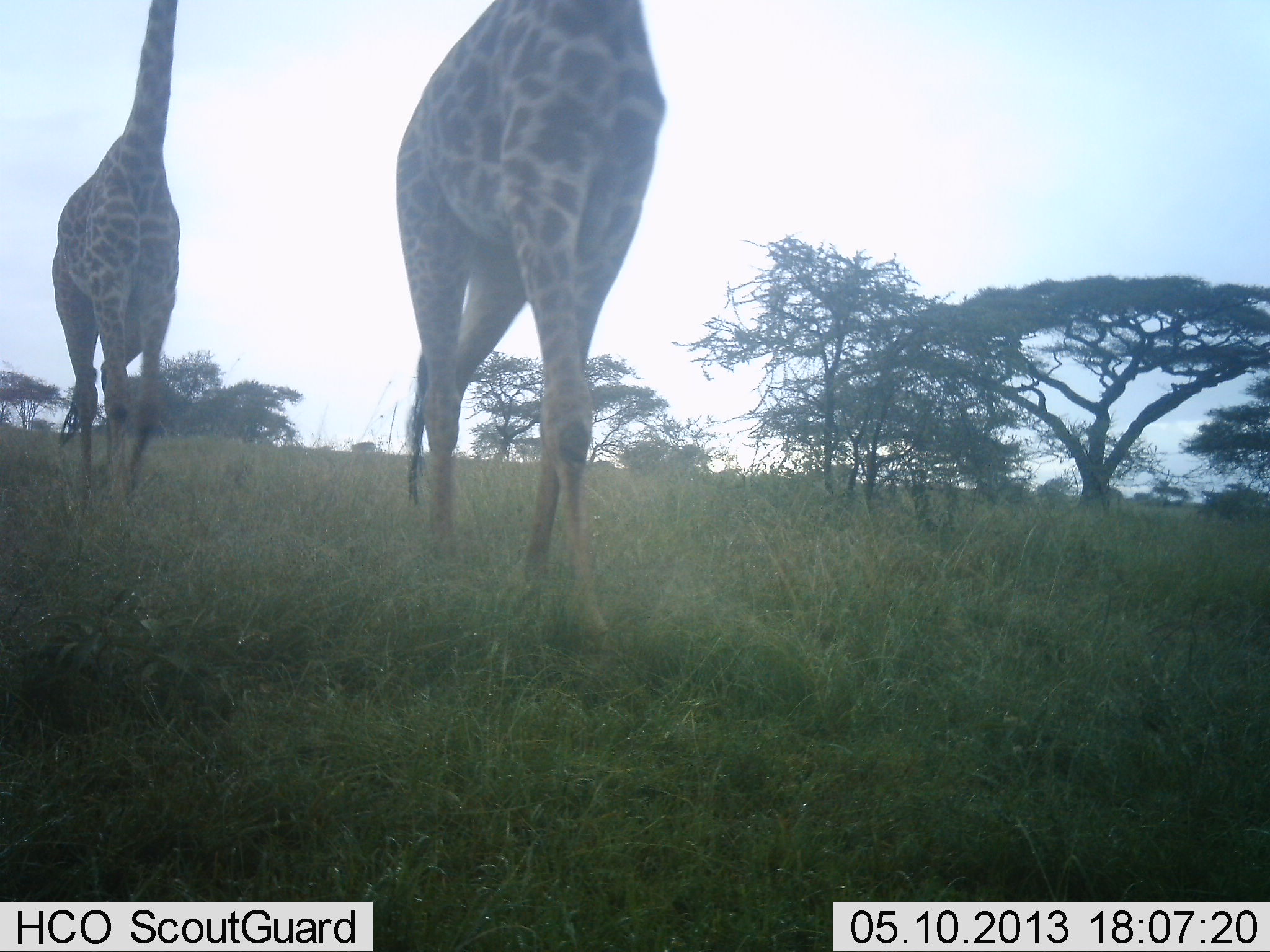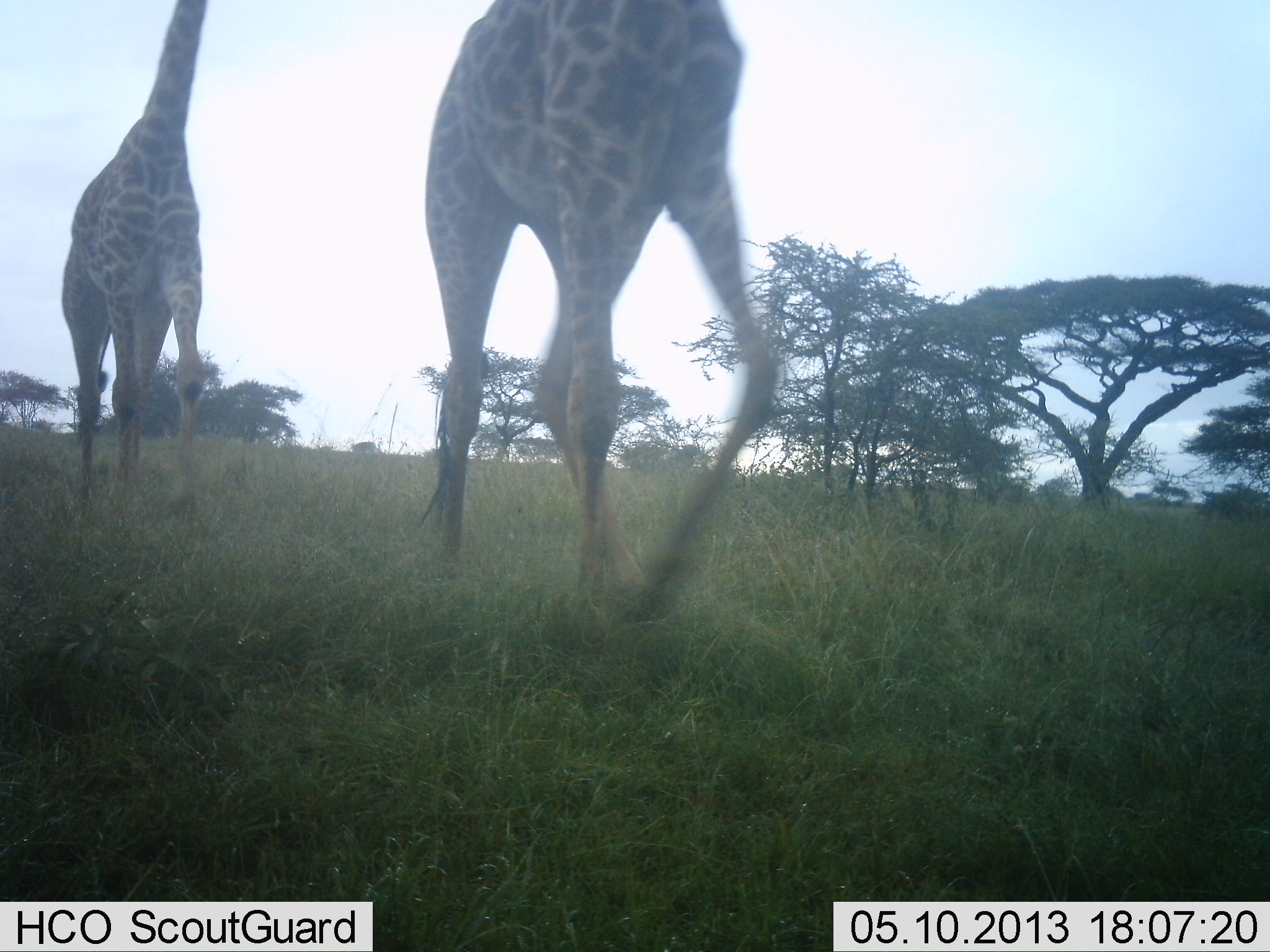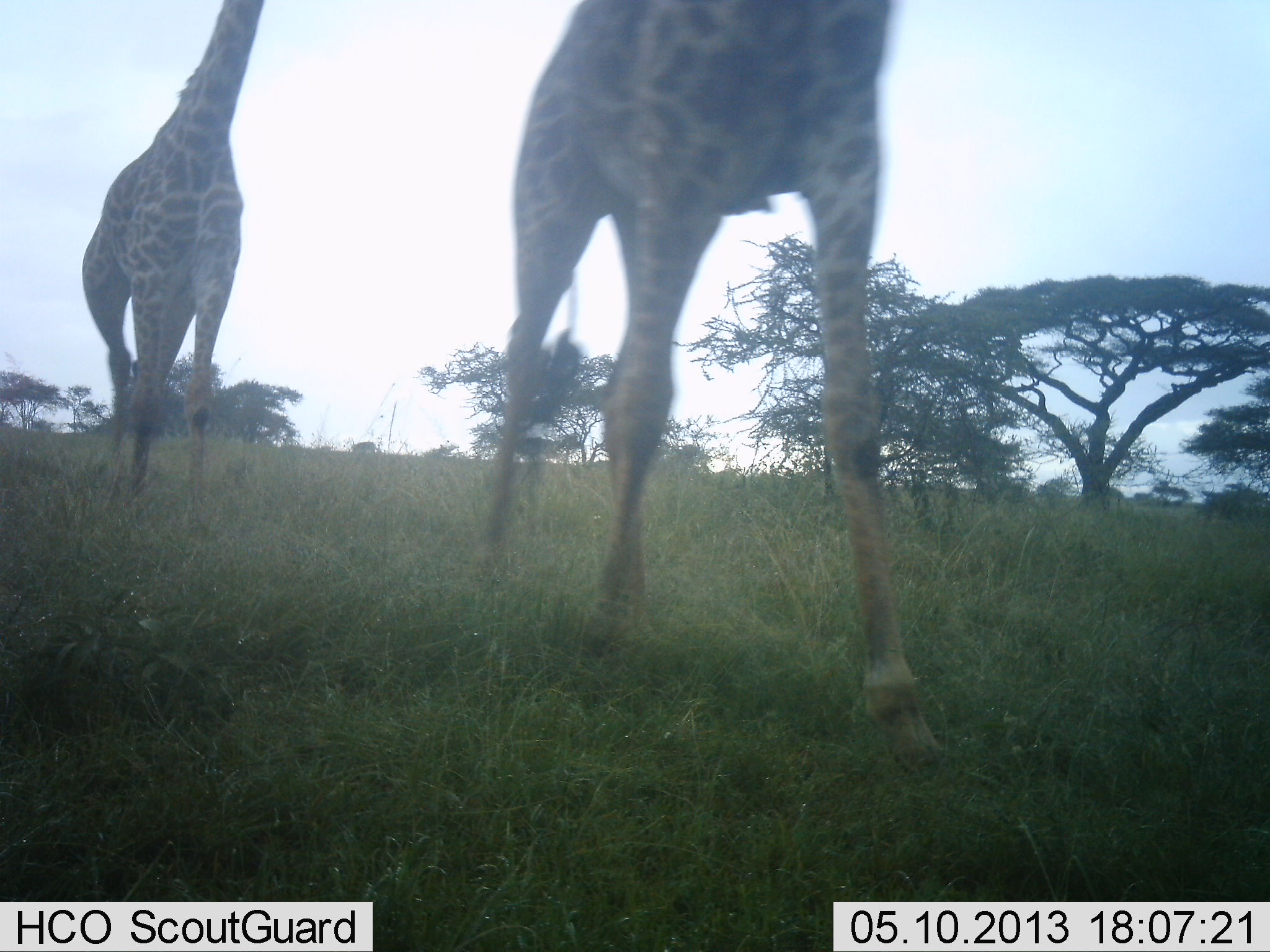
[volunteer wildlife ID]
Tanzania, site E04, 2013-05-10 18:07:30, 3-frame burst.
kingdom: Animalia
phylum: Chordata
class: Mammalia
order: Artiodactyla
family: Giraffidae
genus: Giraffa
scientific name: Giraffa camelopardalis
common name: giraffe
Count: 2.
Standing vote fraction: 5%.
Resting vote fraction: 0%.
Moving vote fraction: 95%.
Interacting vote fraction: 0%.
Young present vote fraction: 0%.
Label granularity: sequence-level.